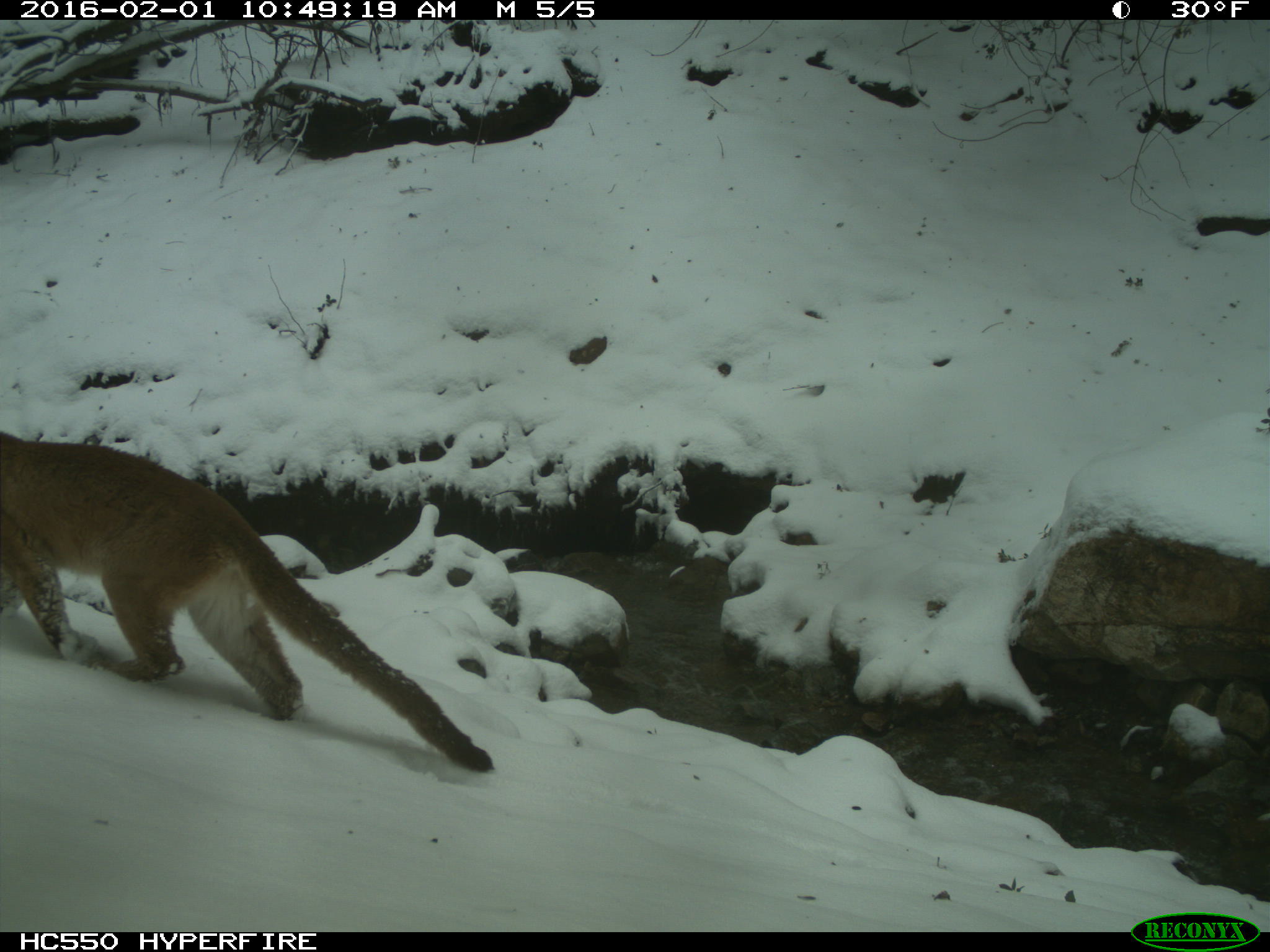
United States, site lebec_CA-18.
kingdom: Animalia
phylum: Chordata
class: Mammalia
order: Carnivora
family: Felidae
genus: Puma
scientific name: Puma concolor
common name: mountain lion